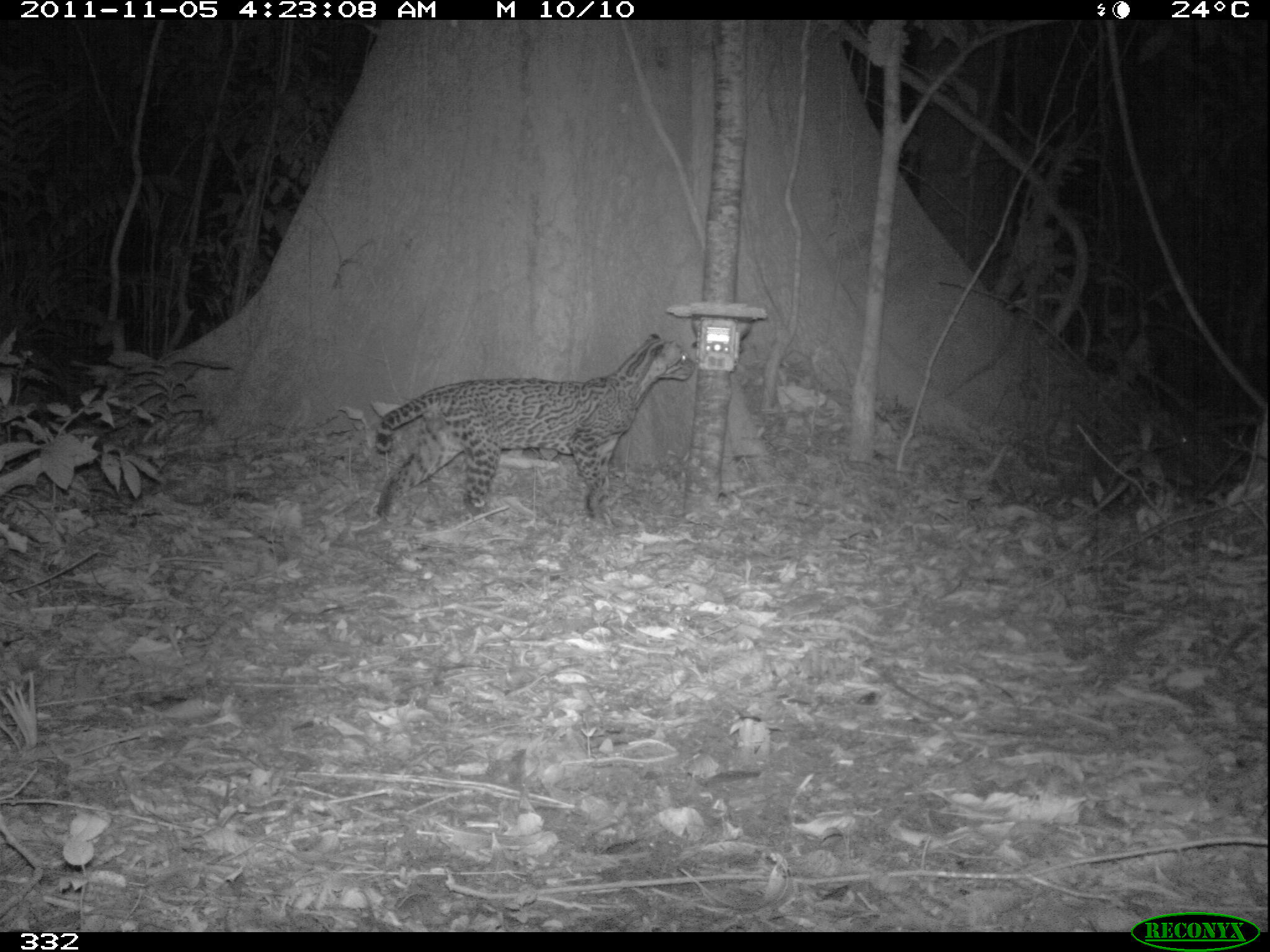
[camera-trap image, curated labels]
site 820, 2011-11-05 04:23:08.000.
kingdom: Animalia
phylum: Chordata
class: Mammalia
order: Carnivora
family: Felidae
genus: Leopardus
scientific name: Leopardus pardalis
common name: ocelot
Leopardus pardalis (ocelot).